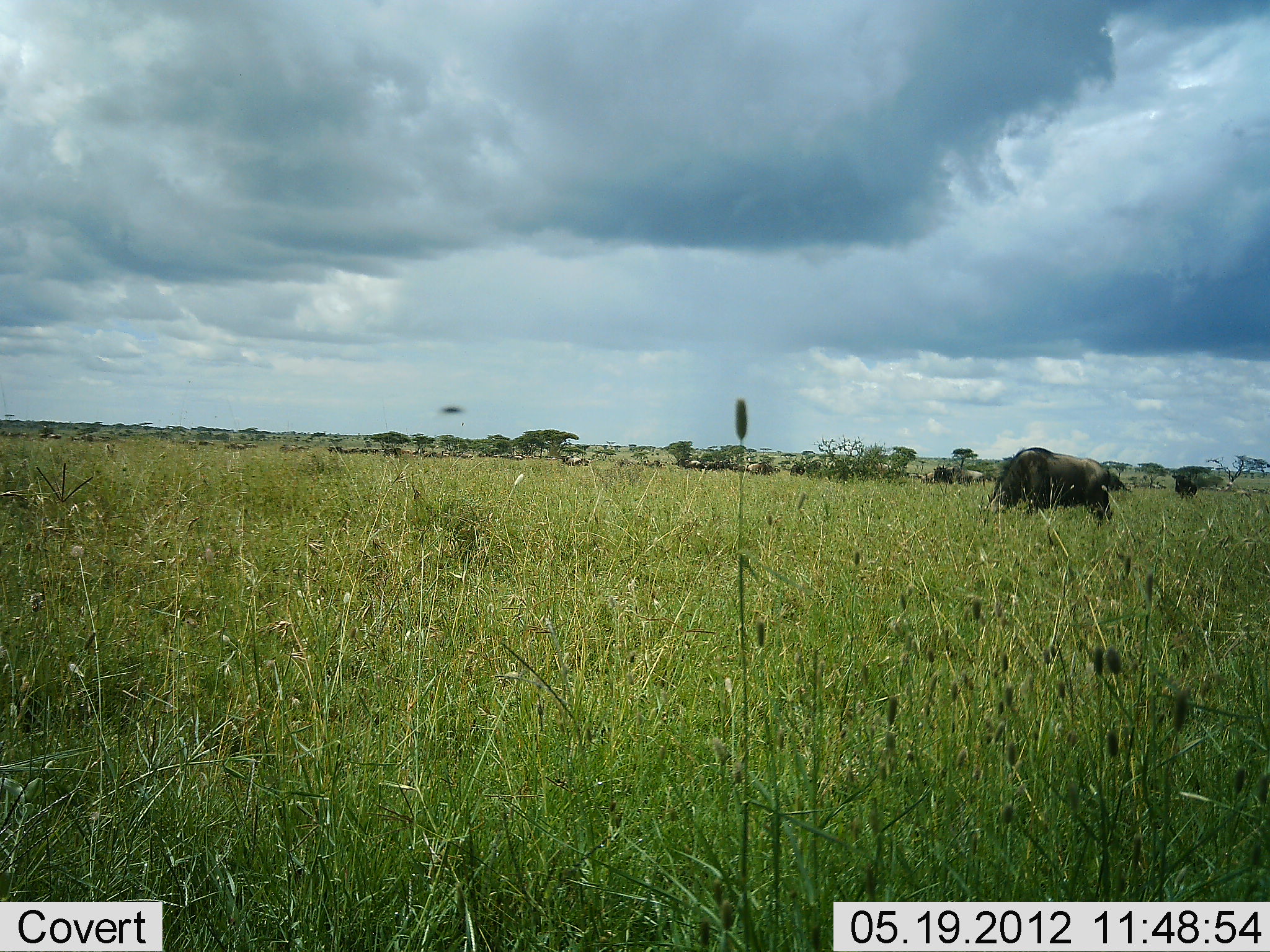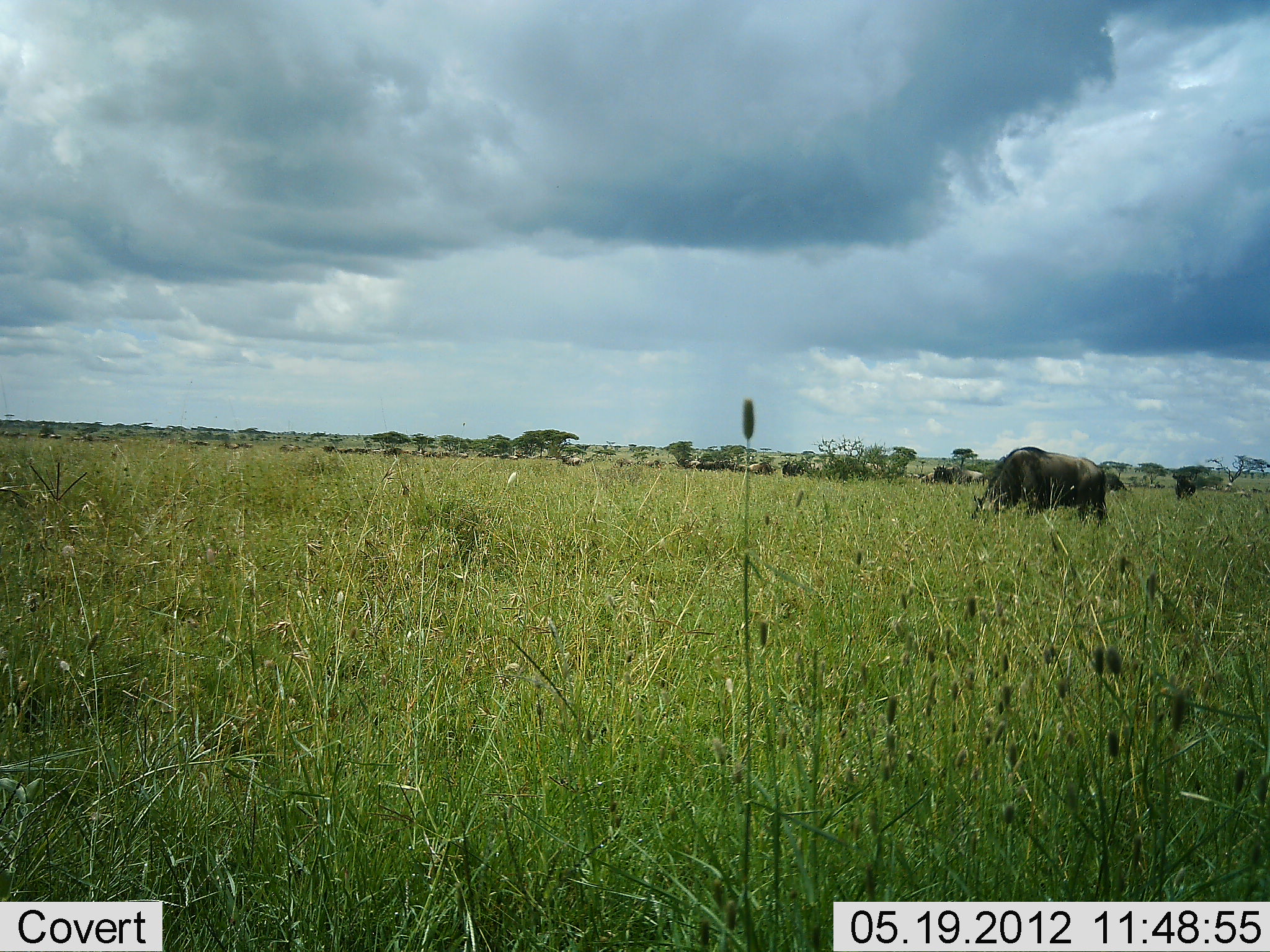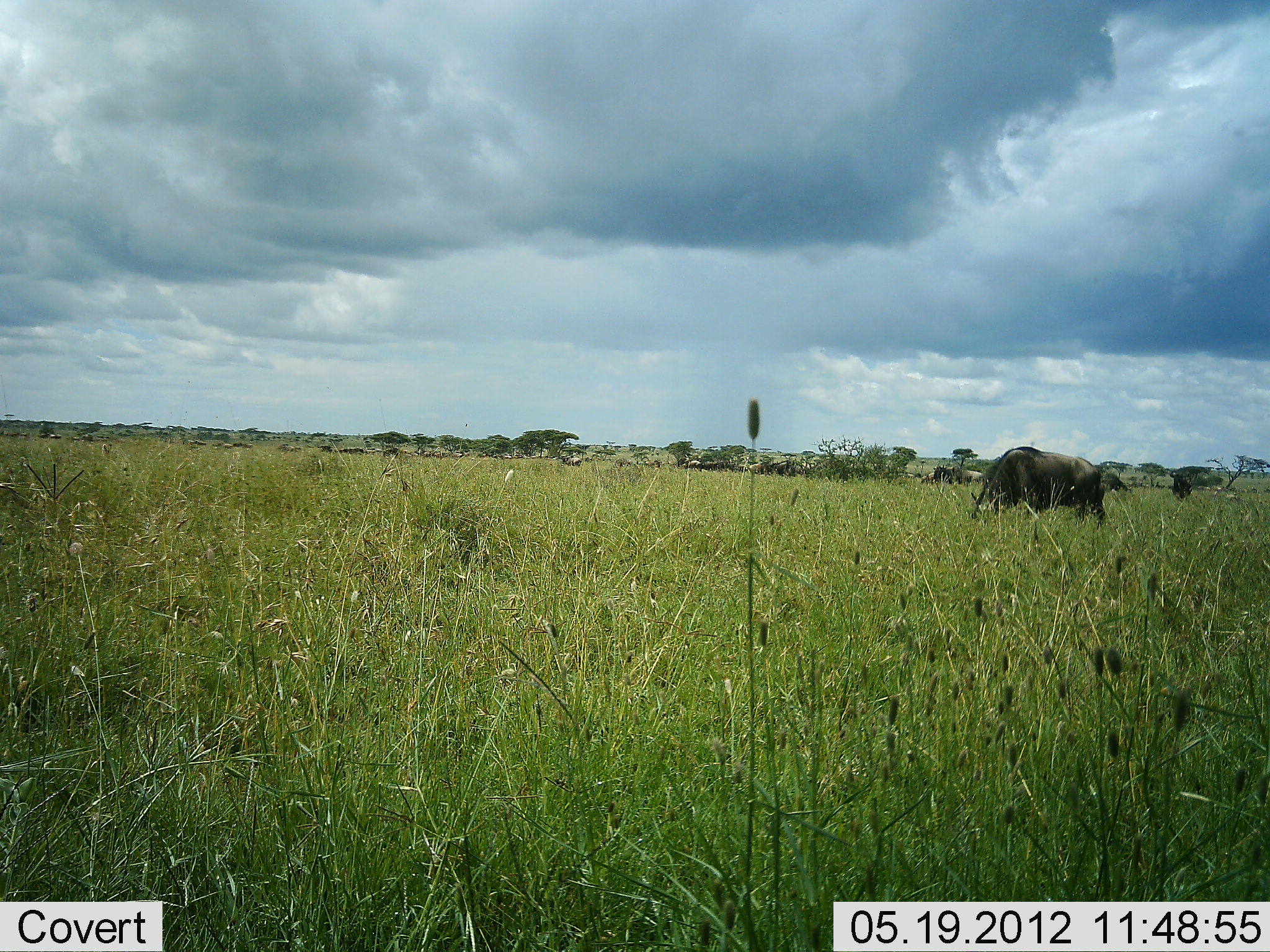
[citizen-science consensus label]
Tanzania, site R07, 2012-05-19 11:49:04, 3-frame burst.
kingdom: Animalia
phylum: Chordata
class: Mammalia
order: Artiodactyla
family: Bovidae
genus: Connochaetes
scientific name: Connochaetes taurinus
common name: blue wildebeest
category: wildebeest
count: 11-50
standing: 30%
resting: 0%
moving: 40%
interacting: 0%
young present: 0%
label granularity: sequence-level